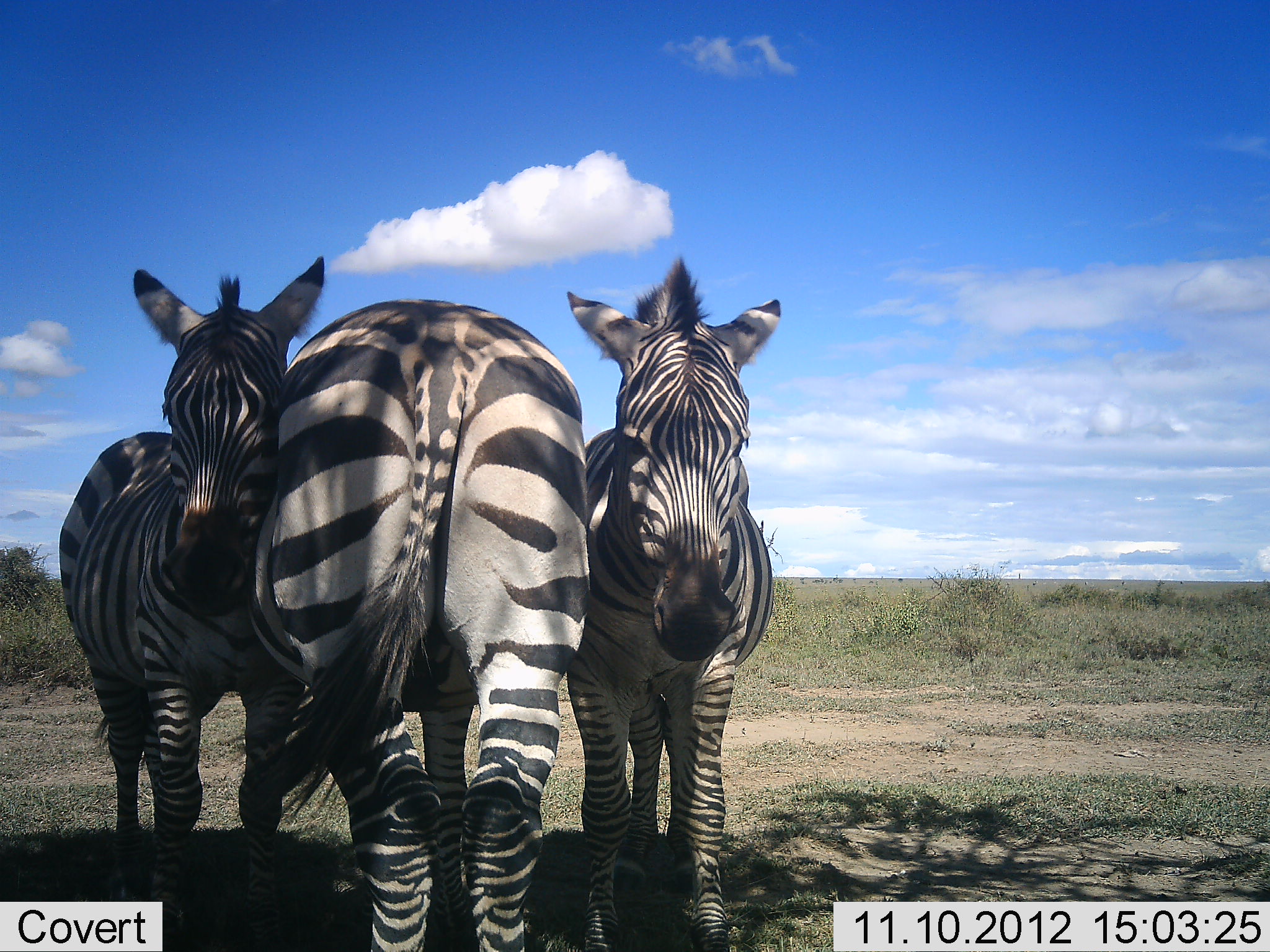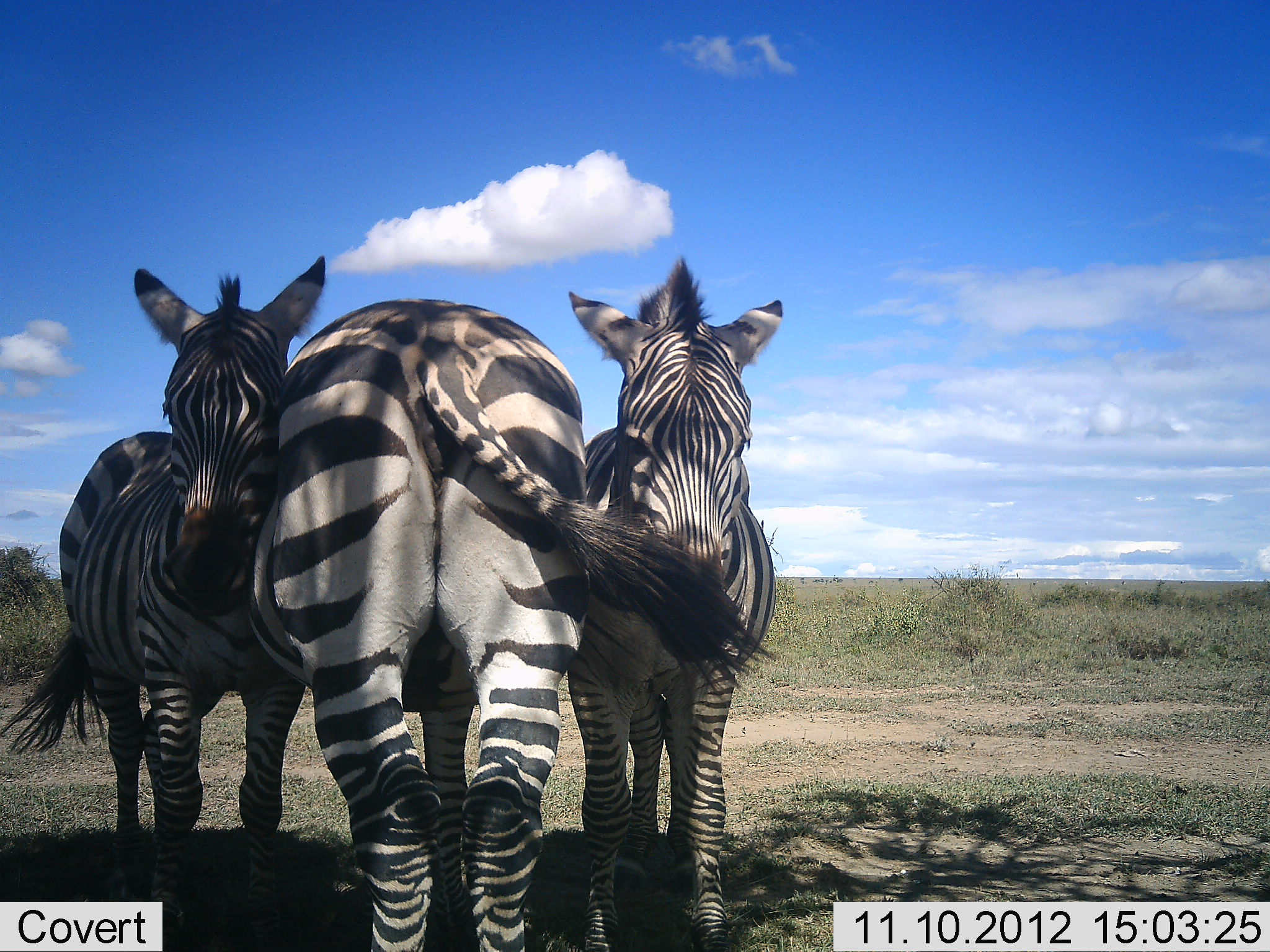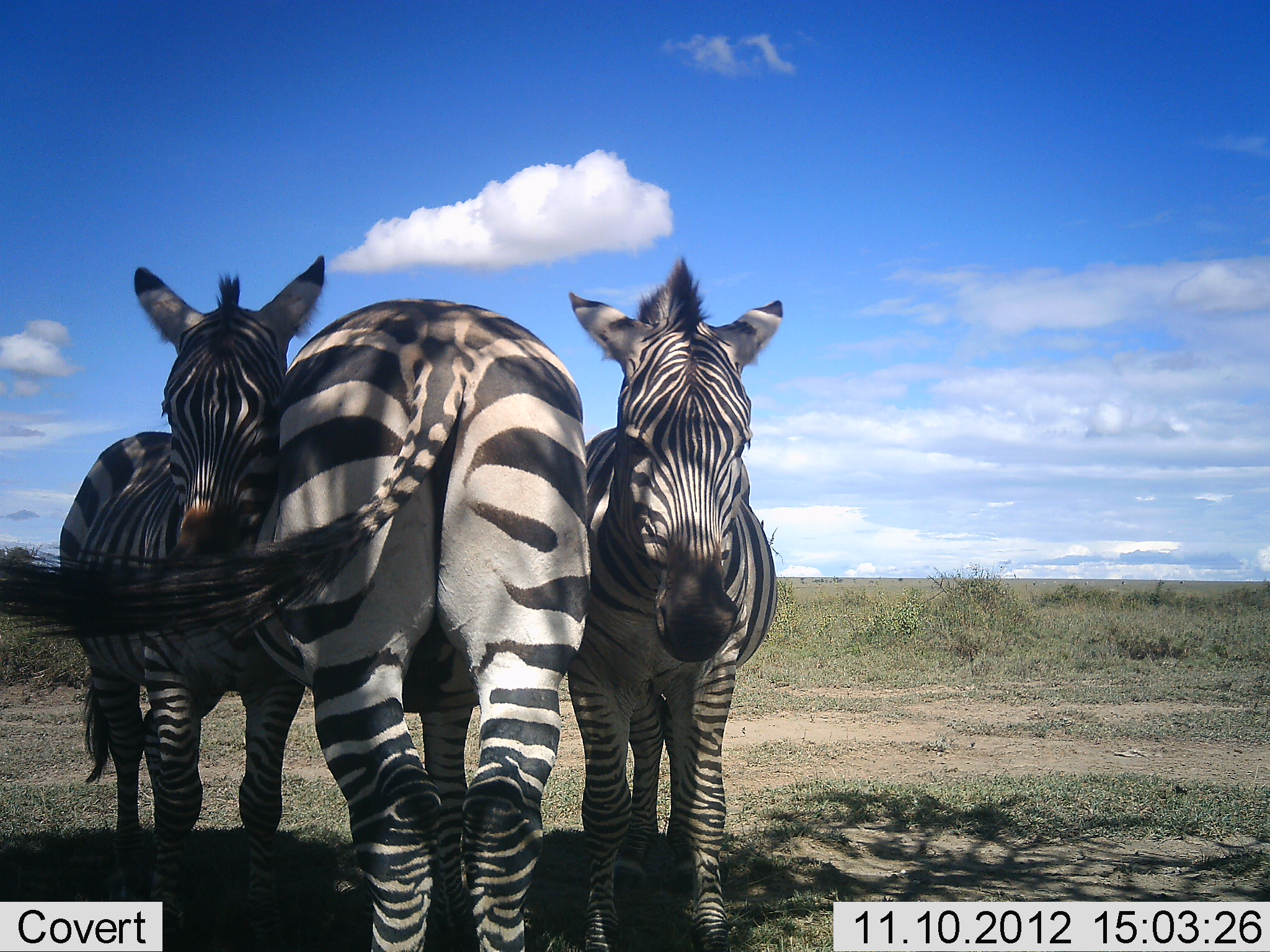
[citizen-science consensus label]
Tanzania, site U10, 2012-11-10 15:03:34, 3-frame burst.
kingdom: Animalia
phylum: Chordata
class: Mammalia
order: Perissodactyla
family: Equidae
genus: Equus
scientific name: Equus quagga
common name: plains zebra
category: zebra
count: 3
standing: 70%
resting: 30%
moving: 0%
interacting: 50%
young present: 10%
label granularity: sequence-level